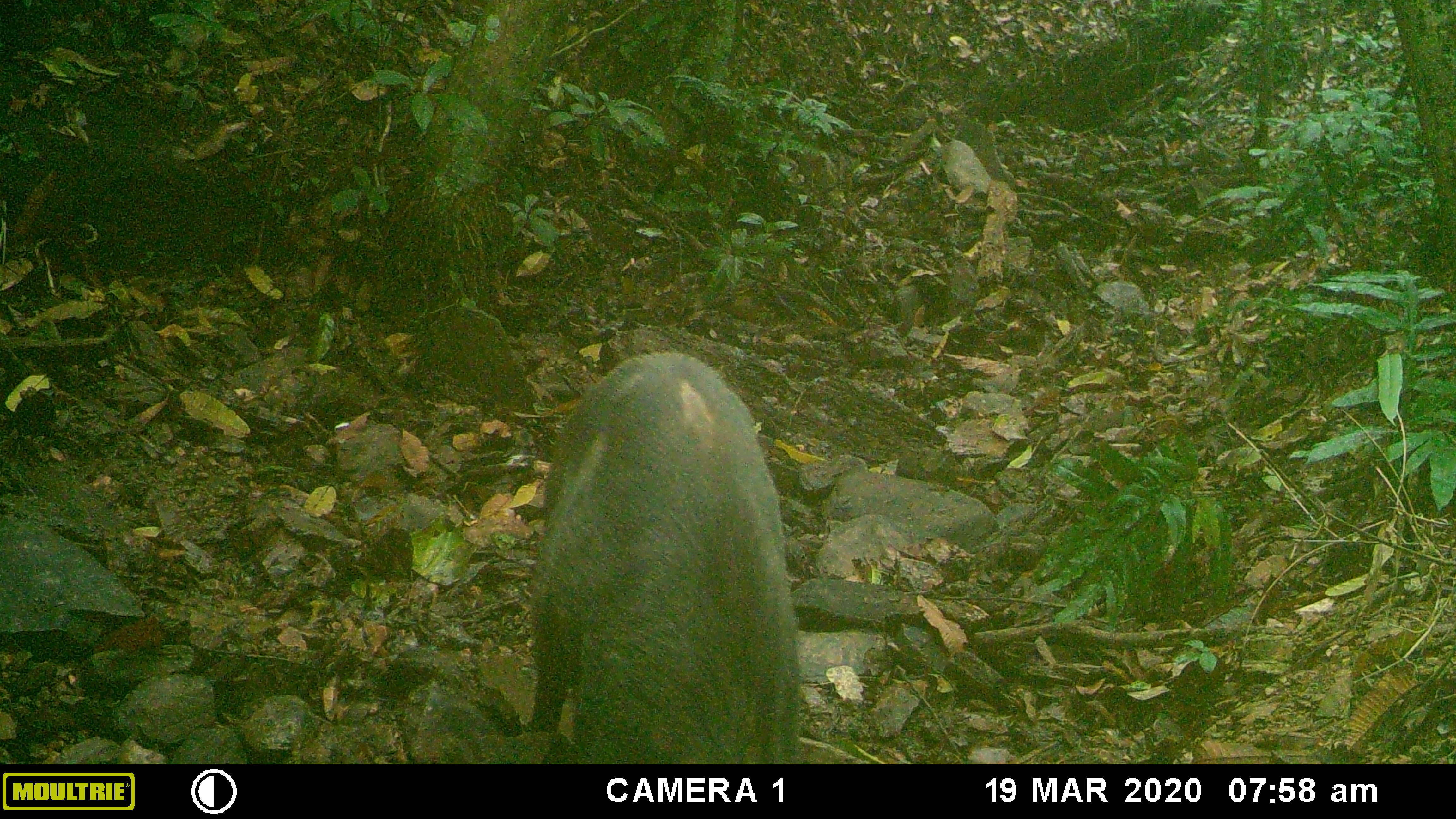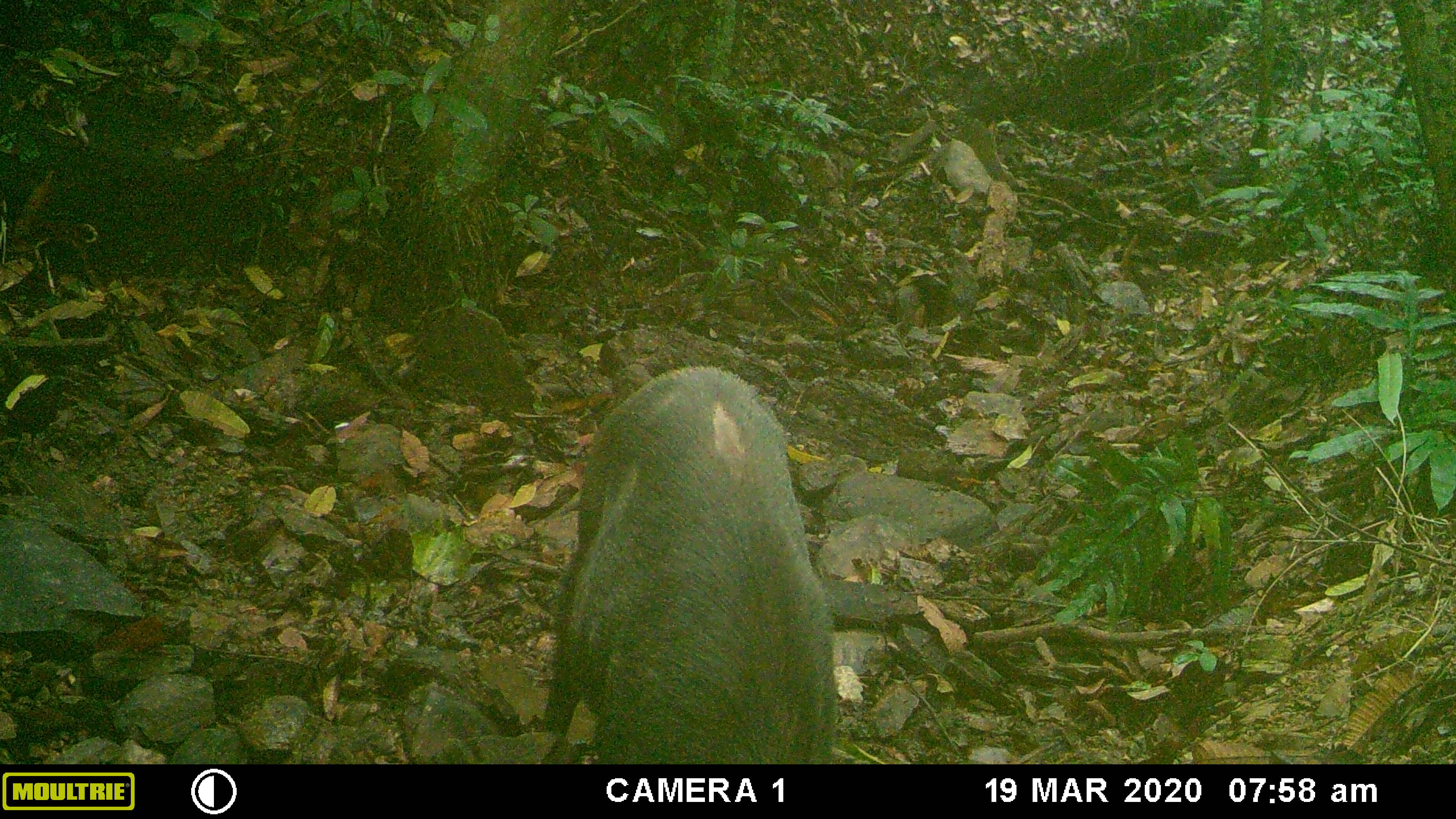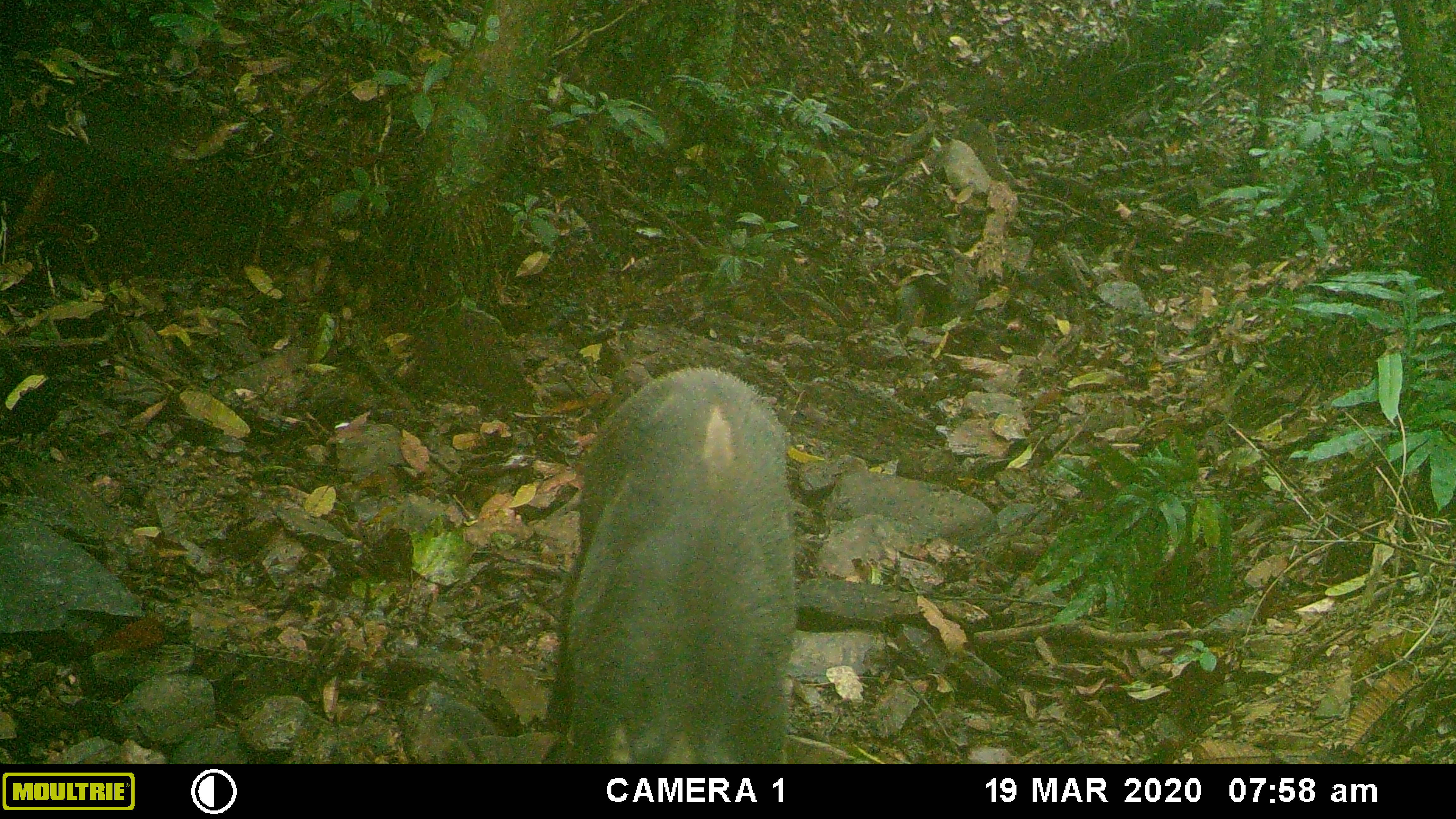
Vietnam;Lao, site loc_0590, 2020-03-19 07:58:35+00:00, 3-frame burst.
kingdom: Animalia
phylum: Chordata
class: Mammalia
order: Artiodactyla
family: Suidae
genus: Sus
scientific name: Sus scrofa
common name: eurasian wild pig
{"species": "eurasian wild pig (Sus scrofa)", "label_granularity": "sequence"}